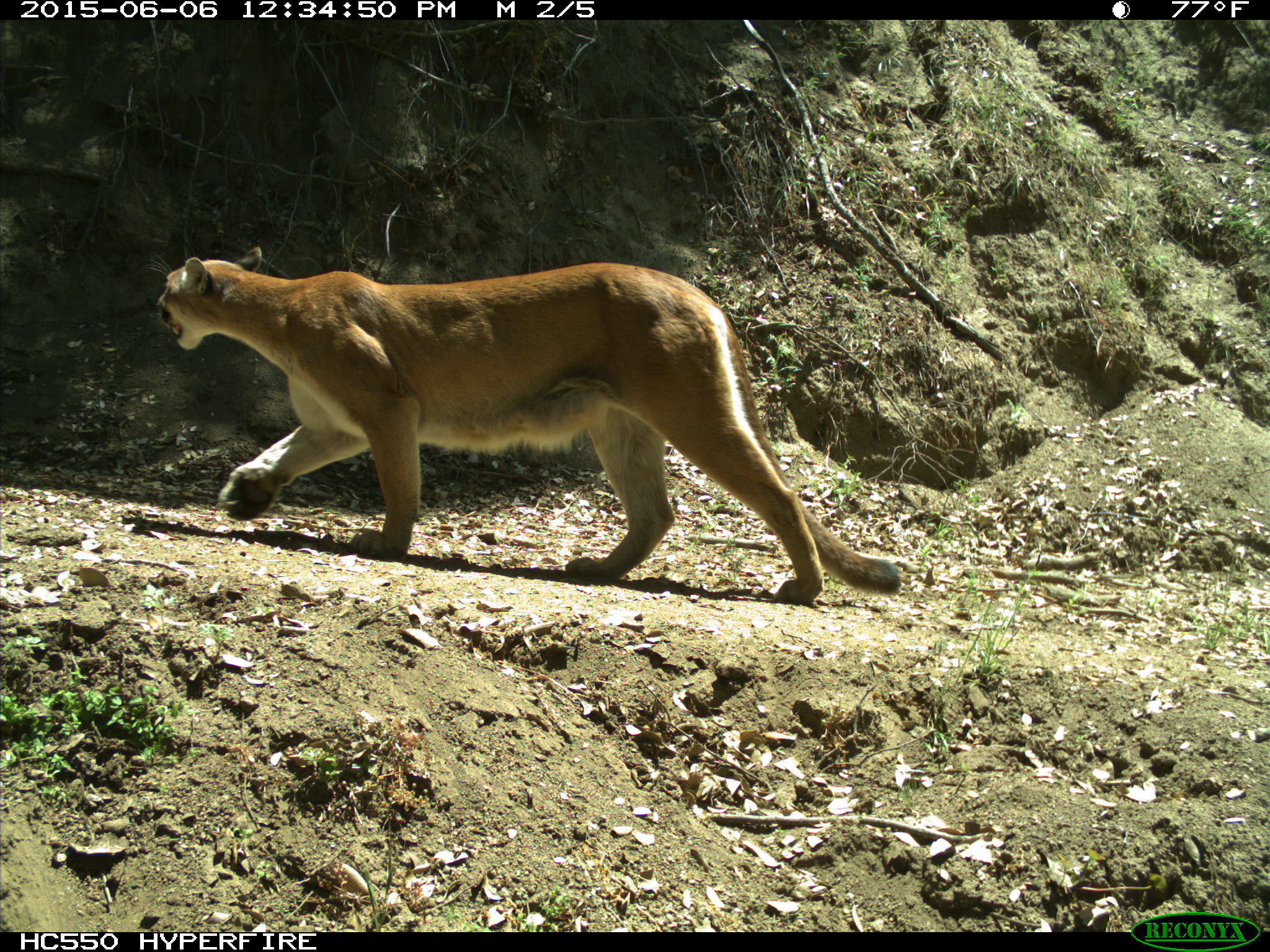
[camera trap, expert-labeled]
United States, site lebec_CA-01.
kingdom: Animalia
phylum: Chordata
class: Mammalia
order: Carnivora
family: Felidae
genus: Puma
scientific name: Puma concolor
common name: mountain lion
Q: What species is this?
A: Puma concolor (mountain lion).